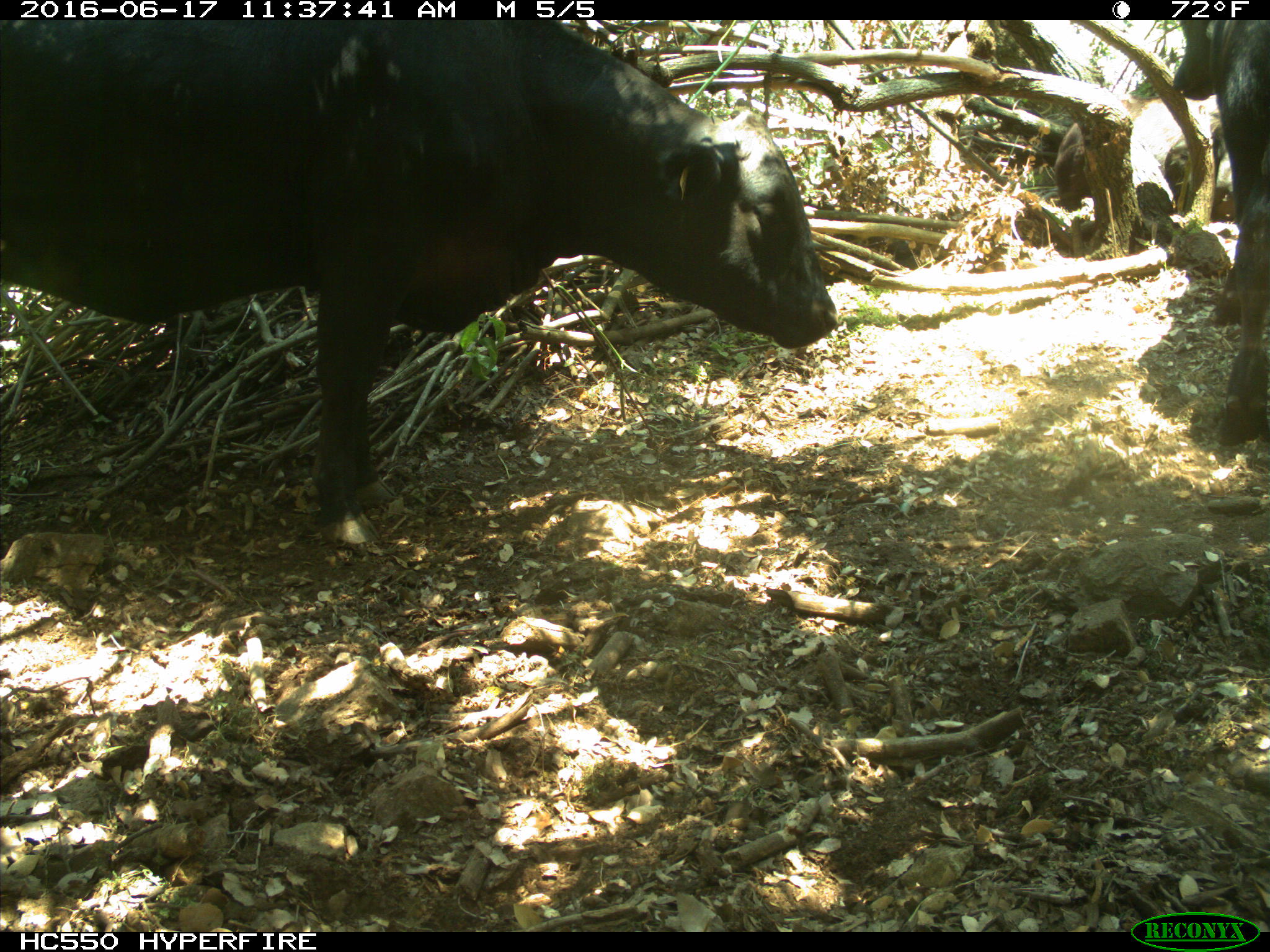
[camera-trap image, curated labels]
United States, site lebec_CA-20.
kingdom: Animalia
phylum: Chordata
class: Mammalia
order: Artiodactyla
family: Bovidae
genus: Bos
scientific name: Bos taurus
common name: domestic cow